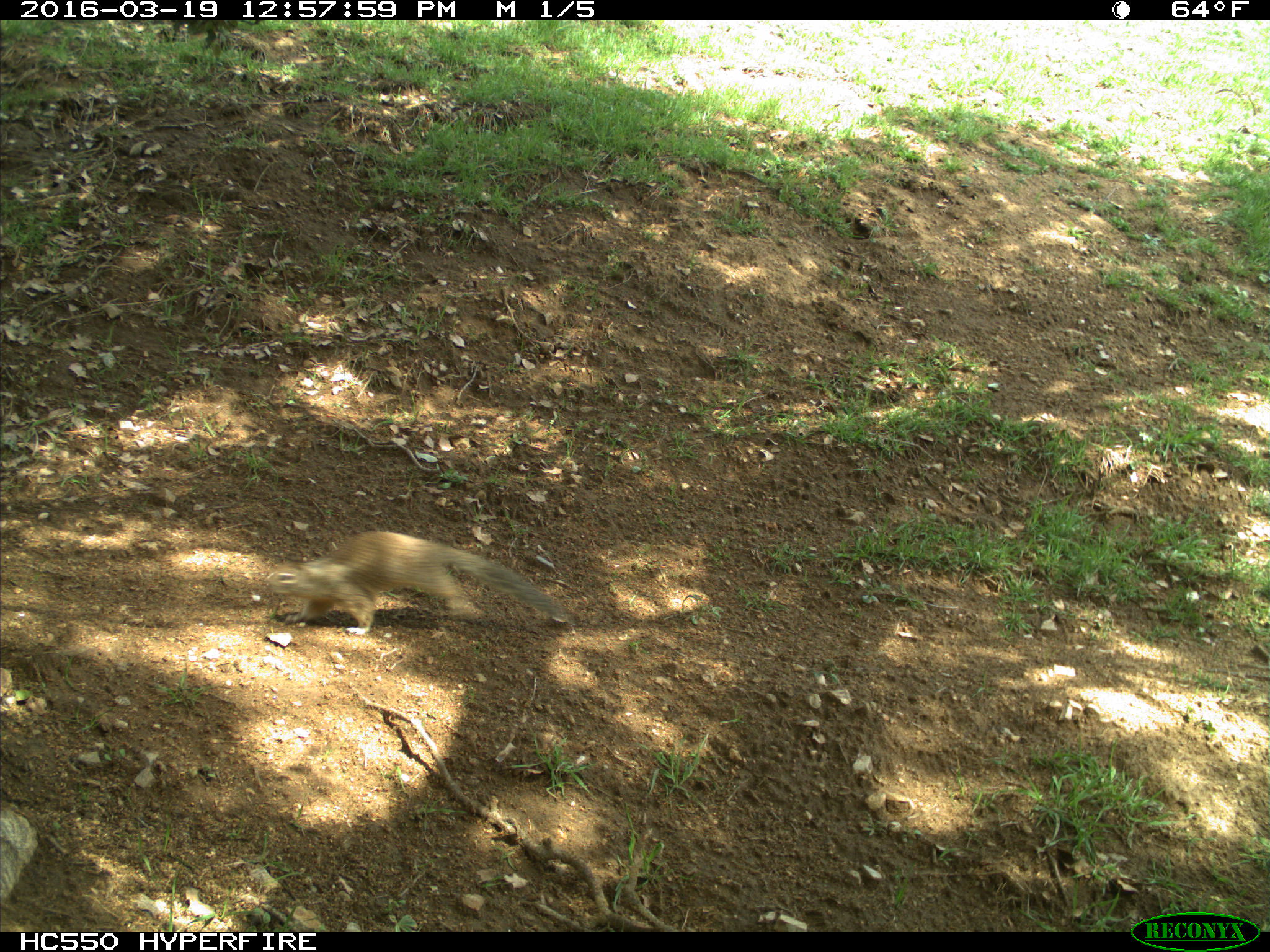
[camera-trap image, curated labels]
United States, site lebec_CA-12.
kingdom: Animalia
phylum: Chordata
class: Mammalia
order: Rodentia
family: Sciuridae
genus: Otospermophilus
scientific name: Otospermophilus beecheyi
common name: california ground squirrel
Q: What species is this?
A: Otospermophilus beecheyi (california ground squirrel).